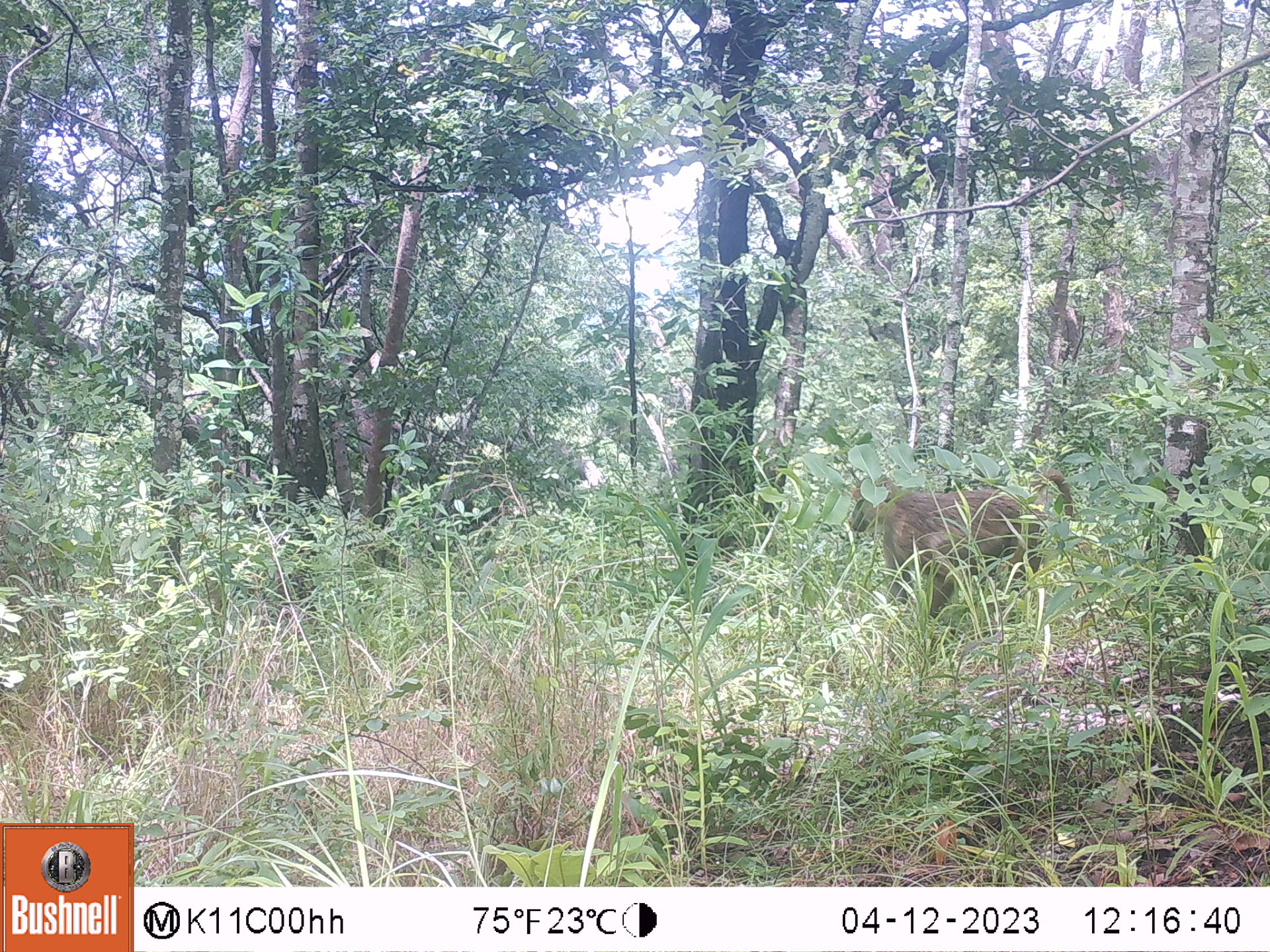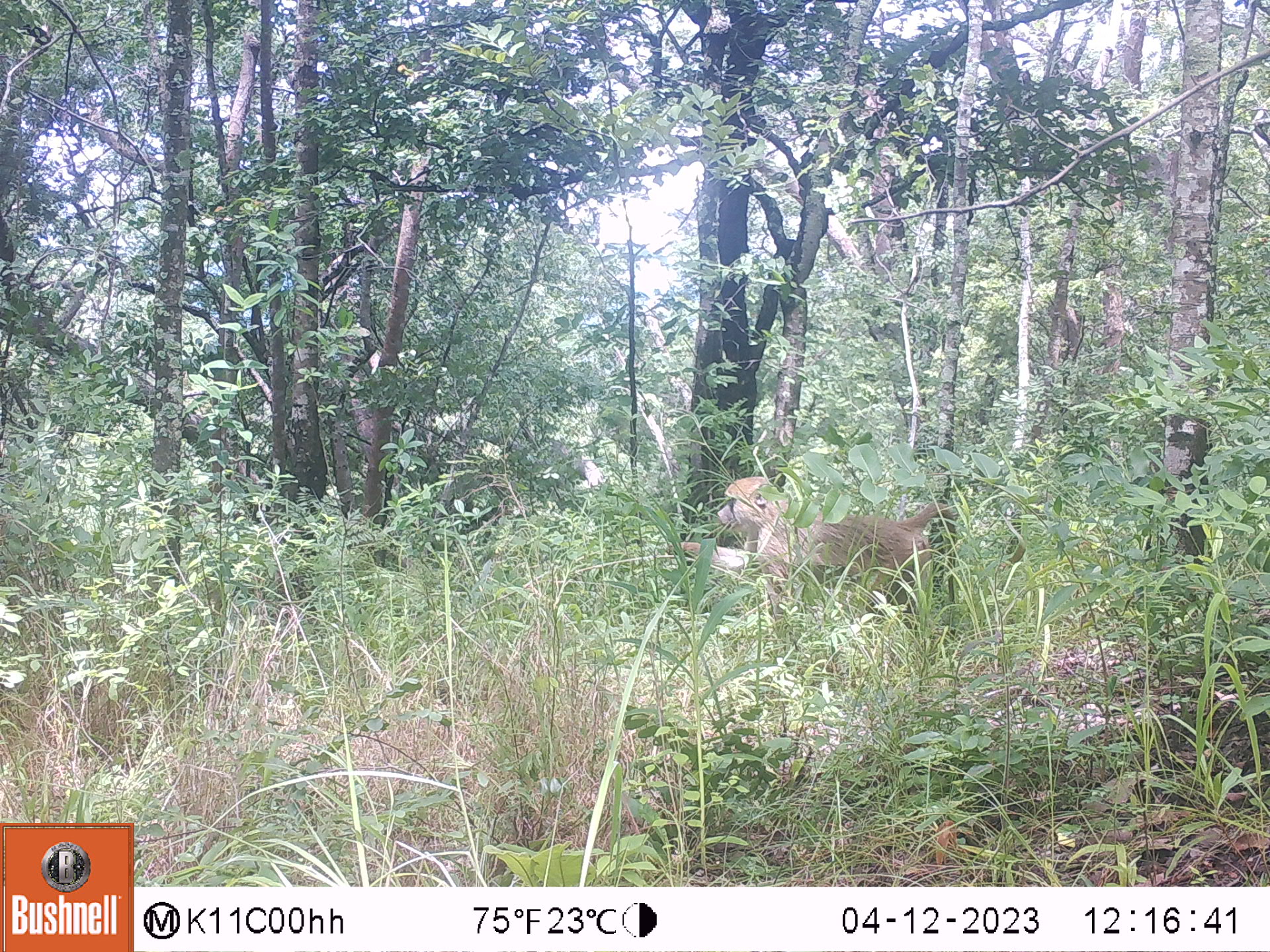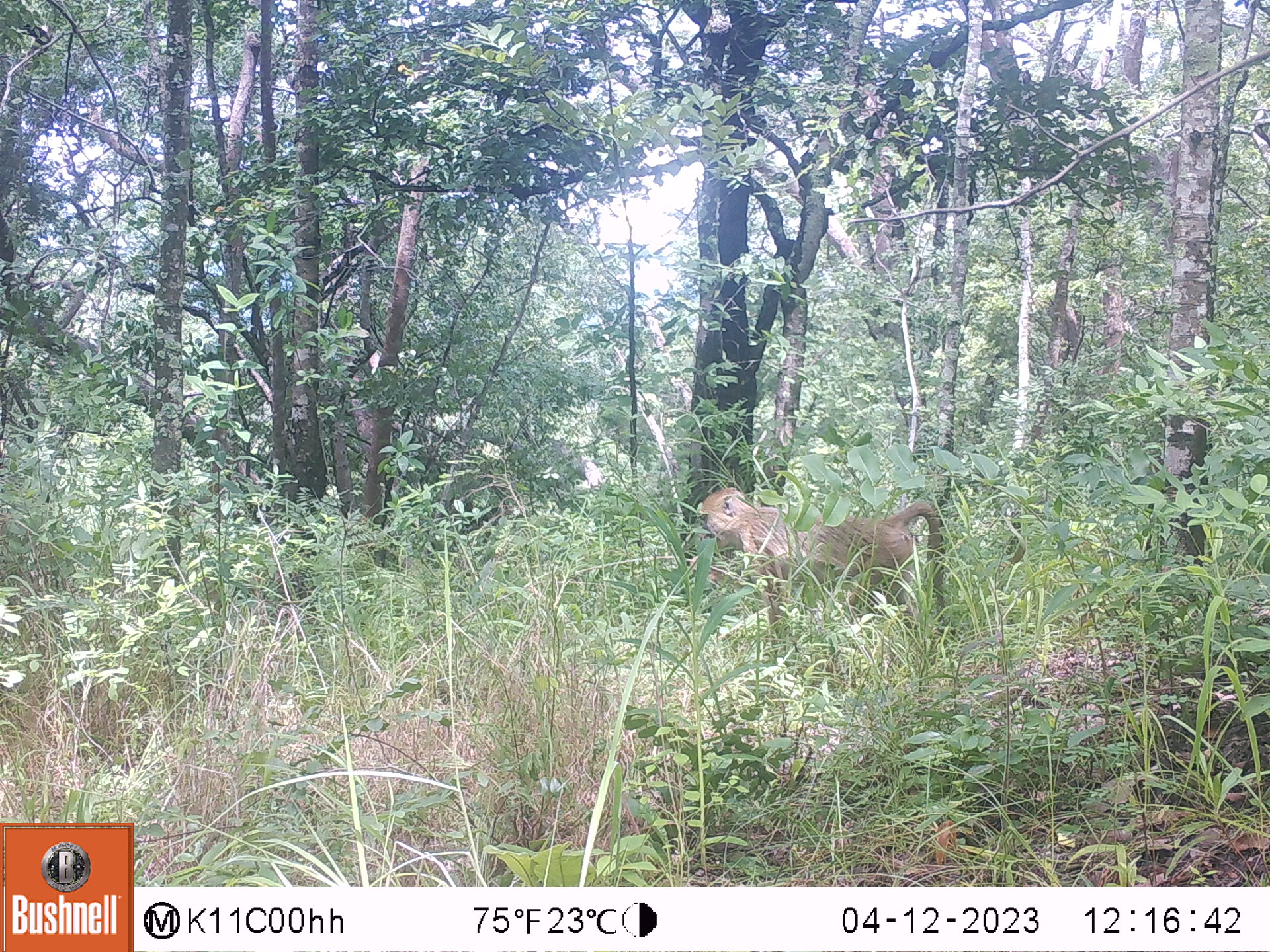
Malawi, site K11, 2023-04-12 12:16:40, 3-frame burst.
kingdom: Animalia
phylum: Chordata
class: Mammalia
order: Primates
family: Cercopithecidae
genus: Papio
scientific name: Papio cynocephalus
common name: yellow baboon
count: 1